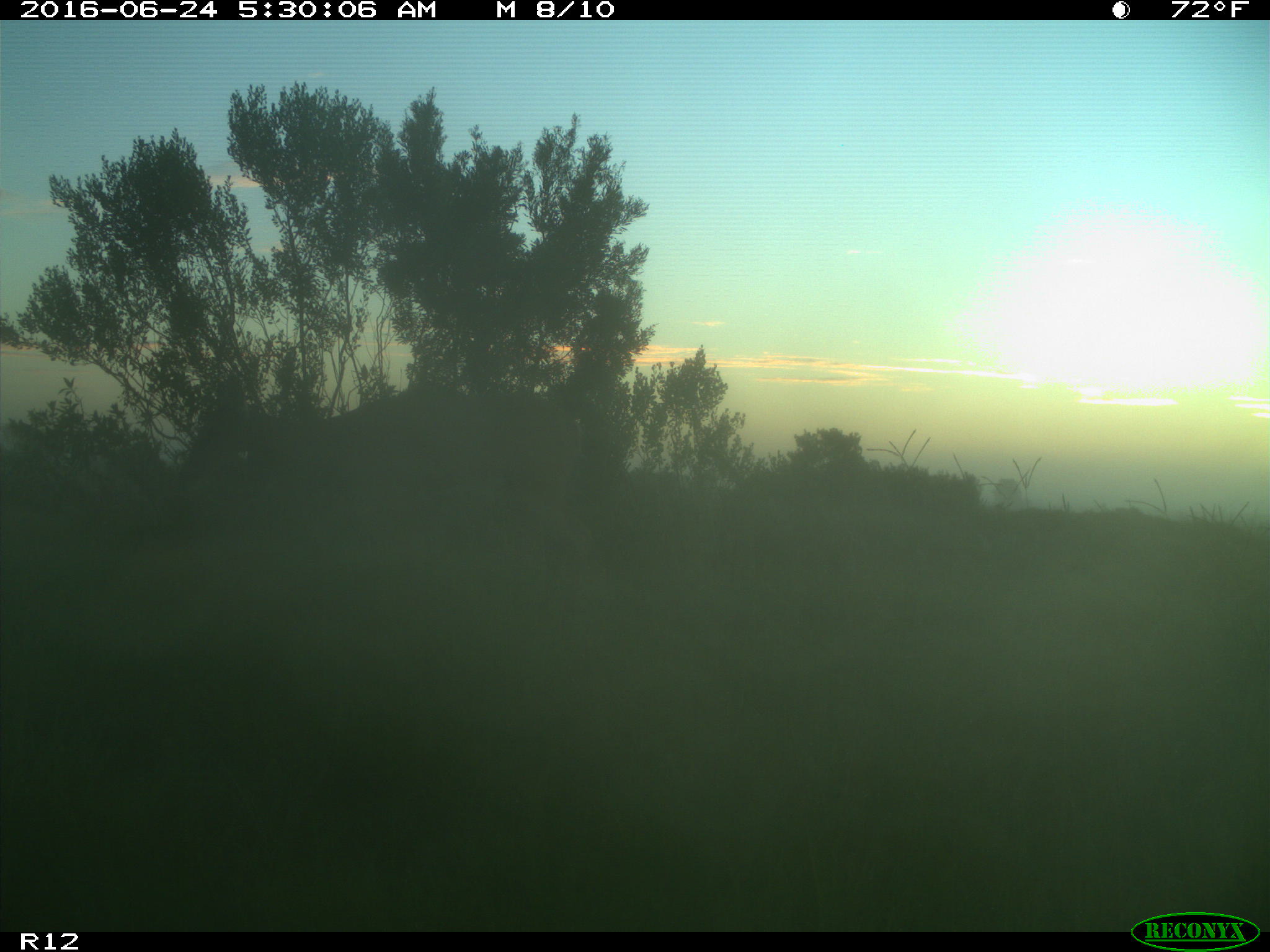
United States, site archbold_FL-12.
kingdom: Animalia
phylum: Chordata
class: Mammalia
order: Artiodactyla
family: Cervidae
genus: Odocoileus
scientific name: Odocoileus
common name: deer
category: unidentified deer